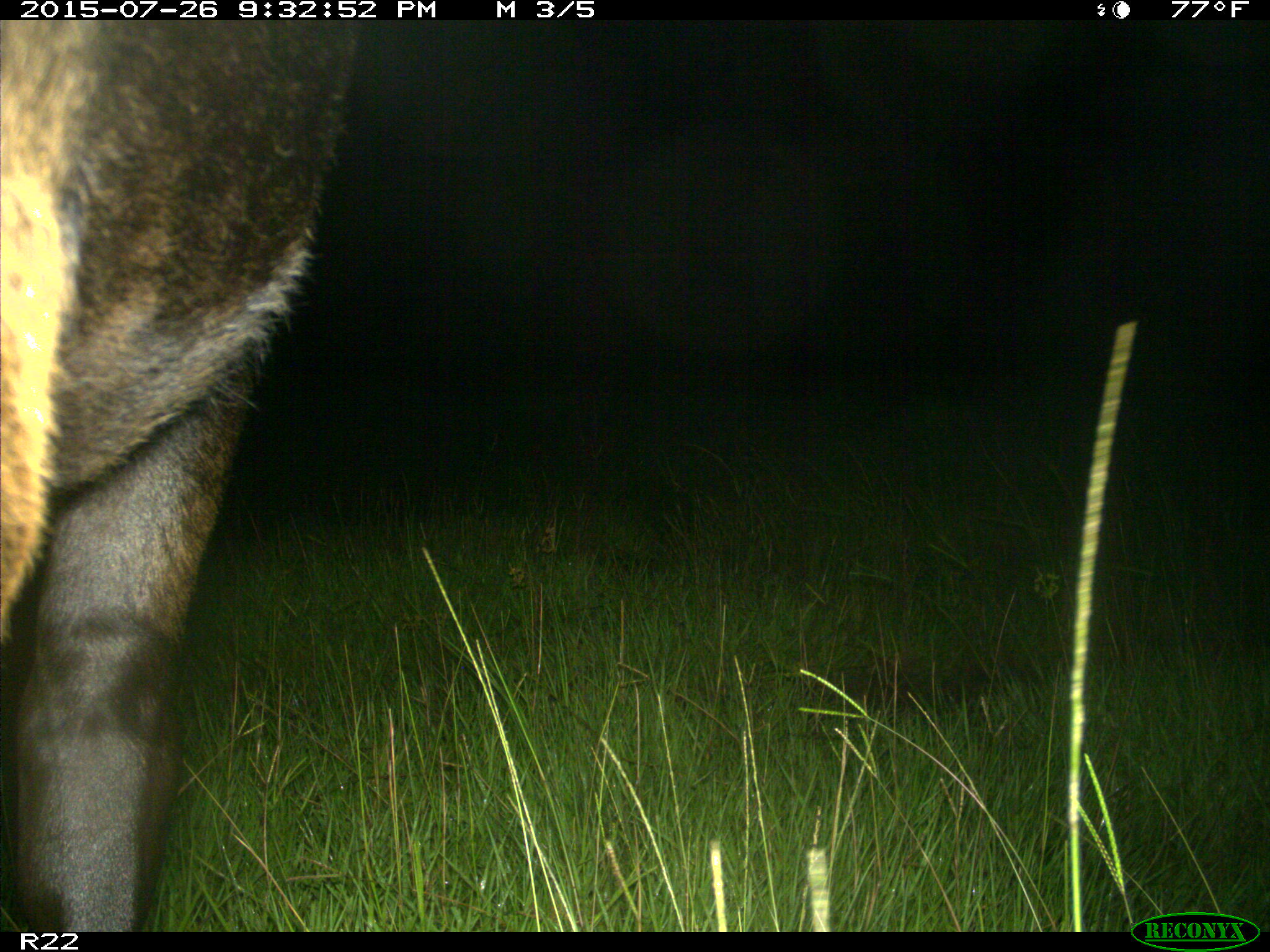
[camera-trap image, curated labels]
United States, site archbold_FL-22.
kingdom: Animalia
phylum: Chordata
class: Mammalia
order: Artiodactyla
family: Bovidae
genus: Bos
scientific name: Bos taurus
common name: domestic cow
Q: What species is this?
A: Bos taurus (domestic cow).